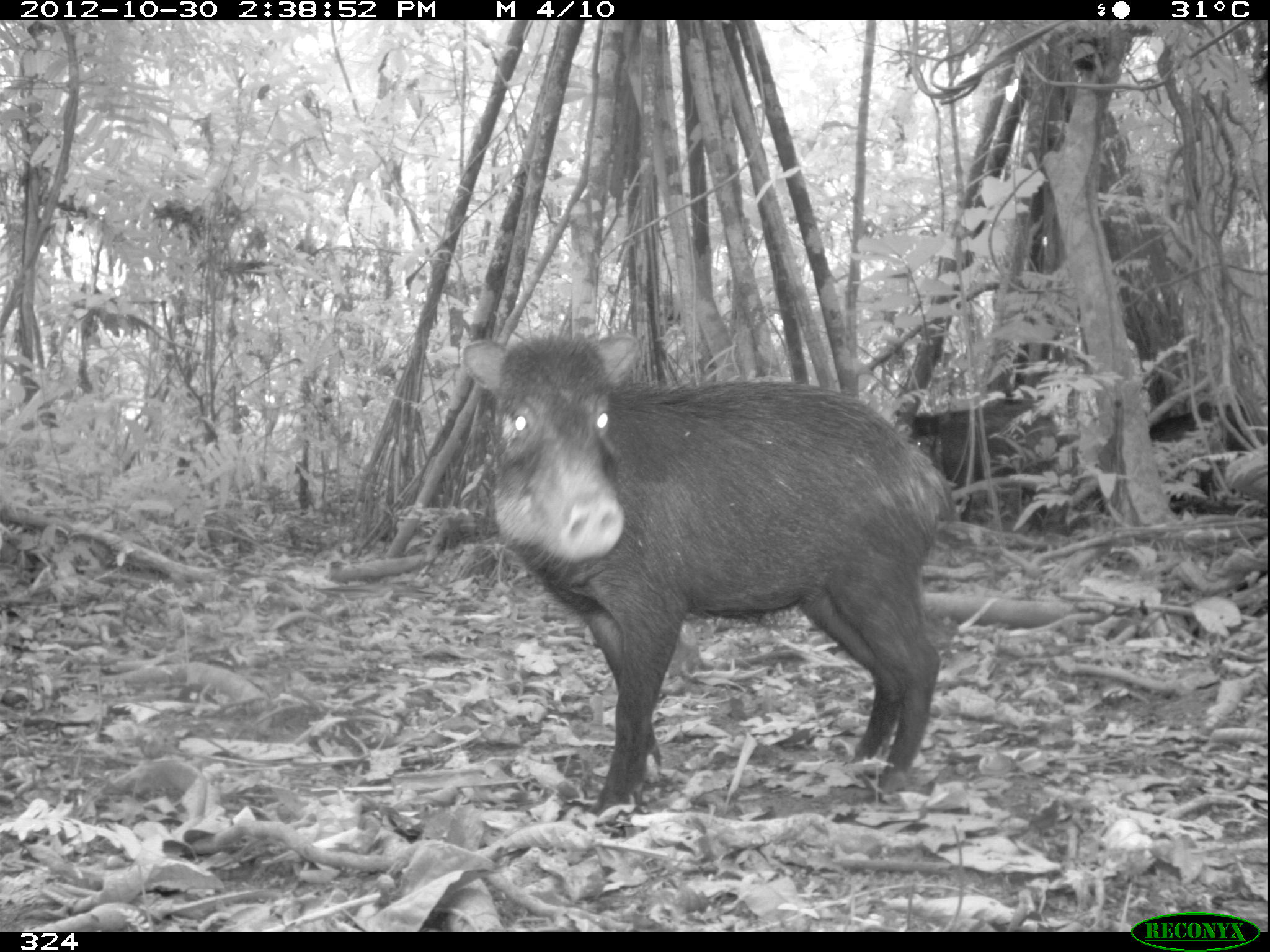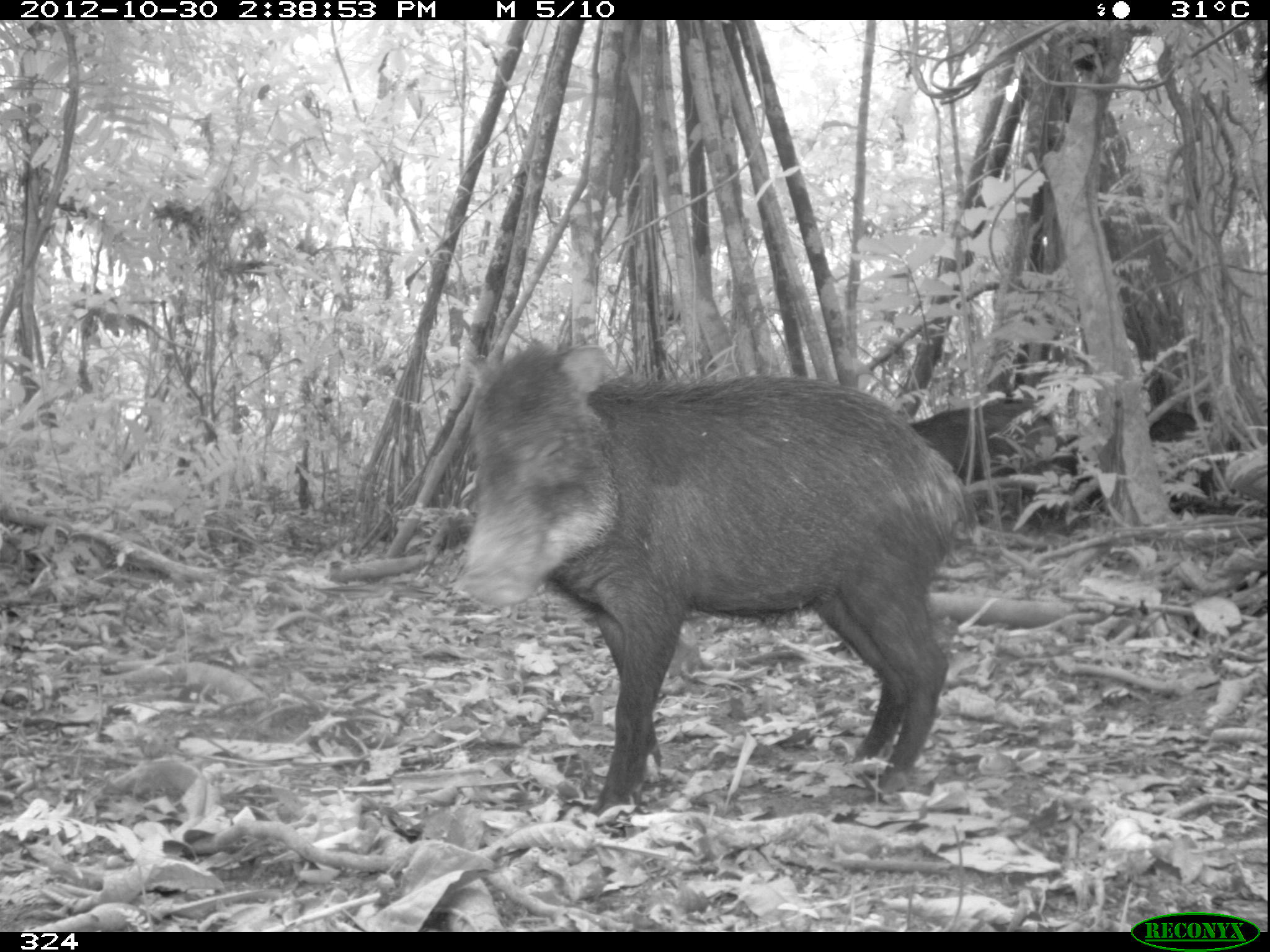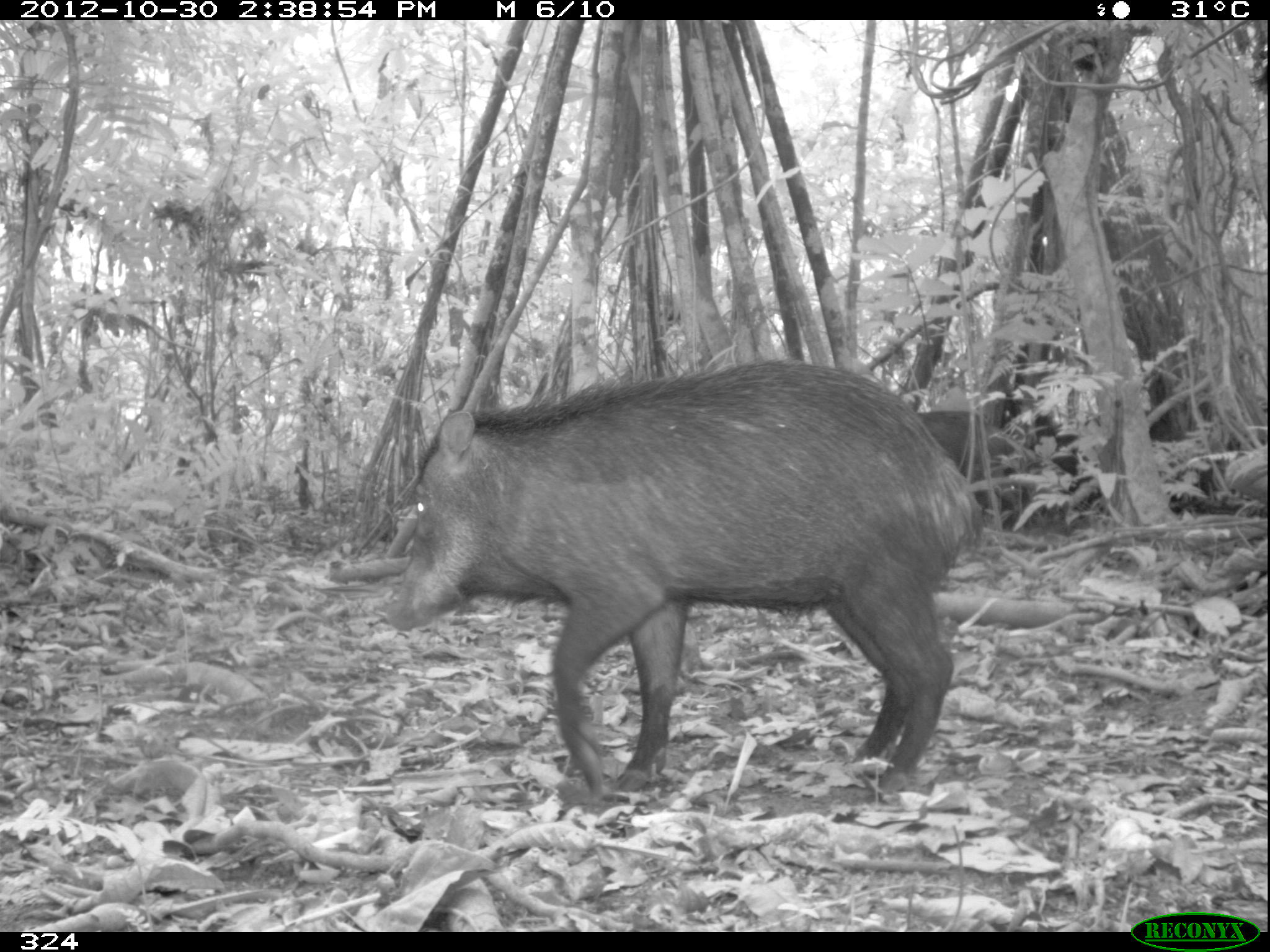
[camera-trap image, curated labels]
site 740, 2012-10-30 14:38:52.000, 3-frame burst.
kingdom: Animalia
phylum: Chordata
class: Mammalia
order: Artiodactyla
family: Tayassuidae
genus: Tayassu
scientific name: Tayassu pecari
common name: white-lipped peccary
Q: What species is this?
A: Tayassu pecari (white-lipped peccary).